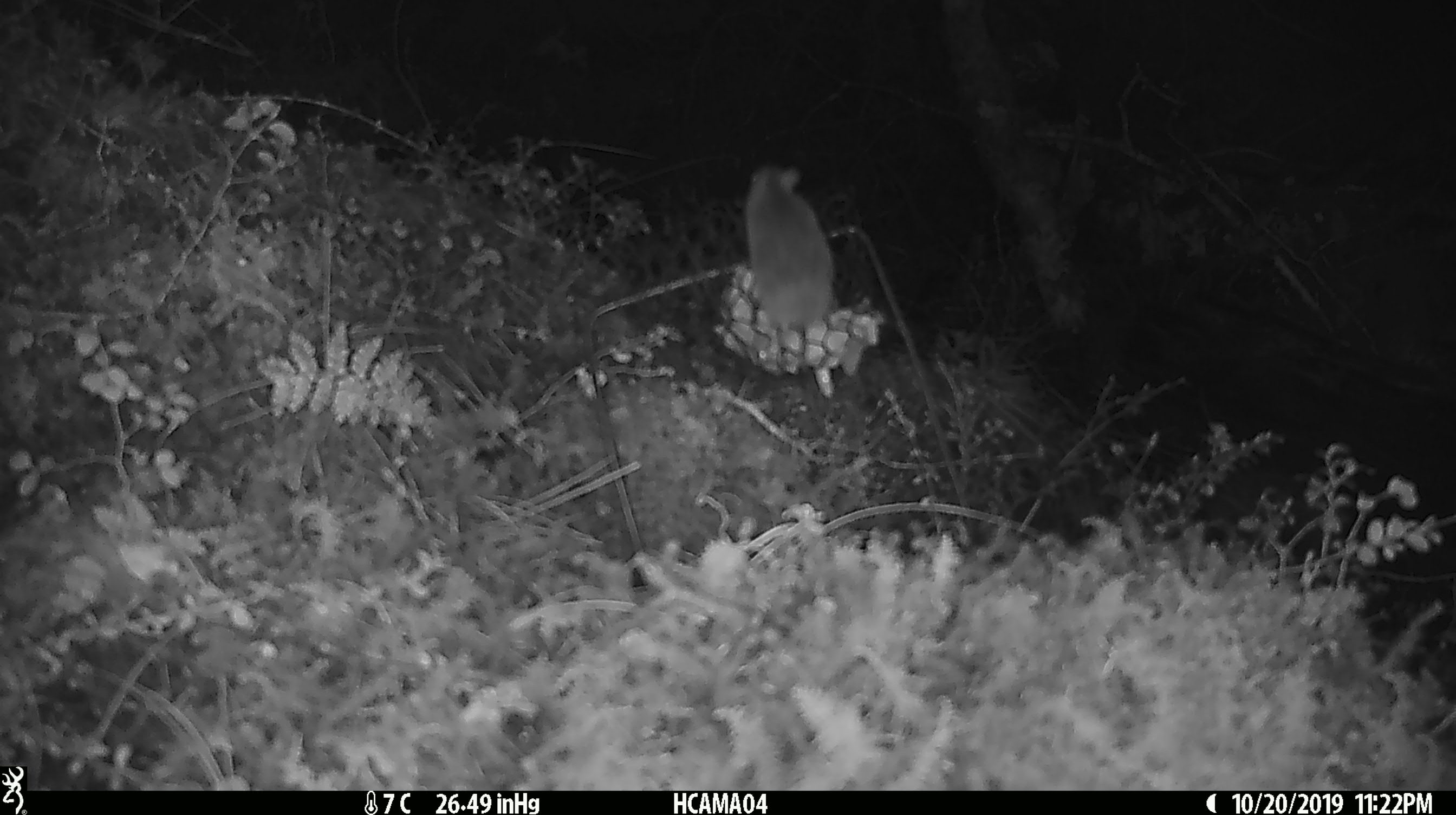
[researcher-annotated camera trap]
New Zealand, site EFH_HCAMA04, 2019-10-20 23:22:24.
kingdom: Animalia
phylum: Chordata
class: Mammalia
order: Rodentia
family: Muridae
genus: Mus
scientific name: Mus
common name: mouse